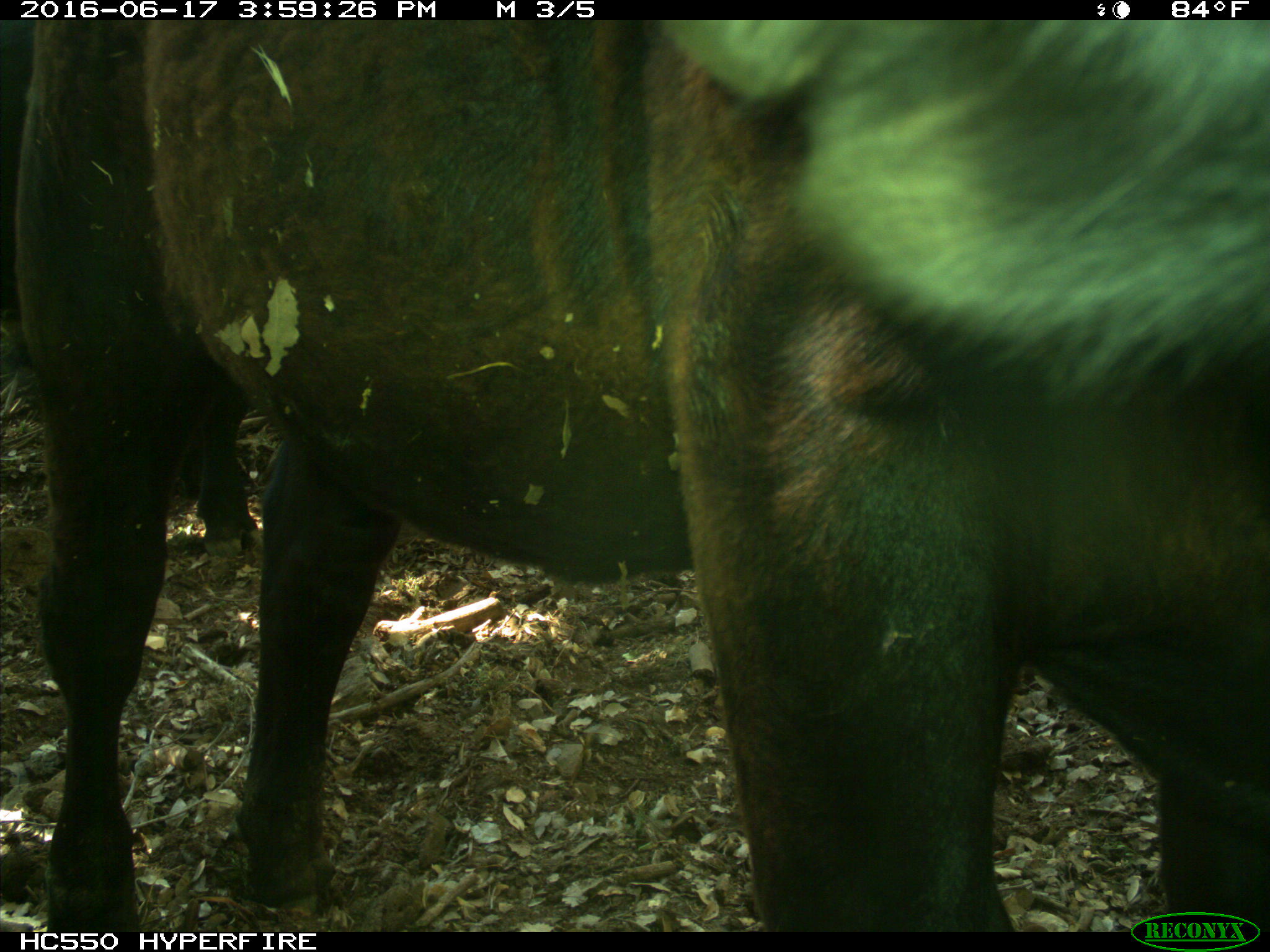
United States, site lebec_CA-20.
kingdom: Animalia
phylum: Chordata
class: Mammalia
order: Artiodactyla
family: Bovidae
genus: Bos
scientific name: Bos taurus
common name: domestic cow